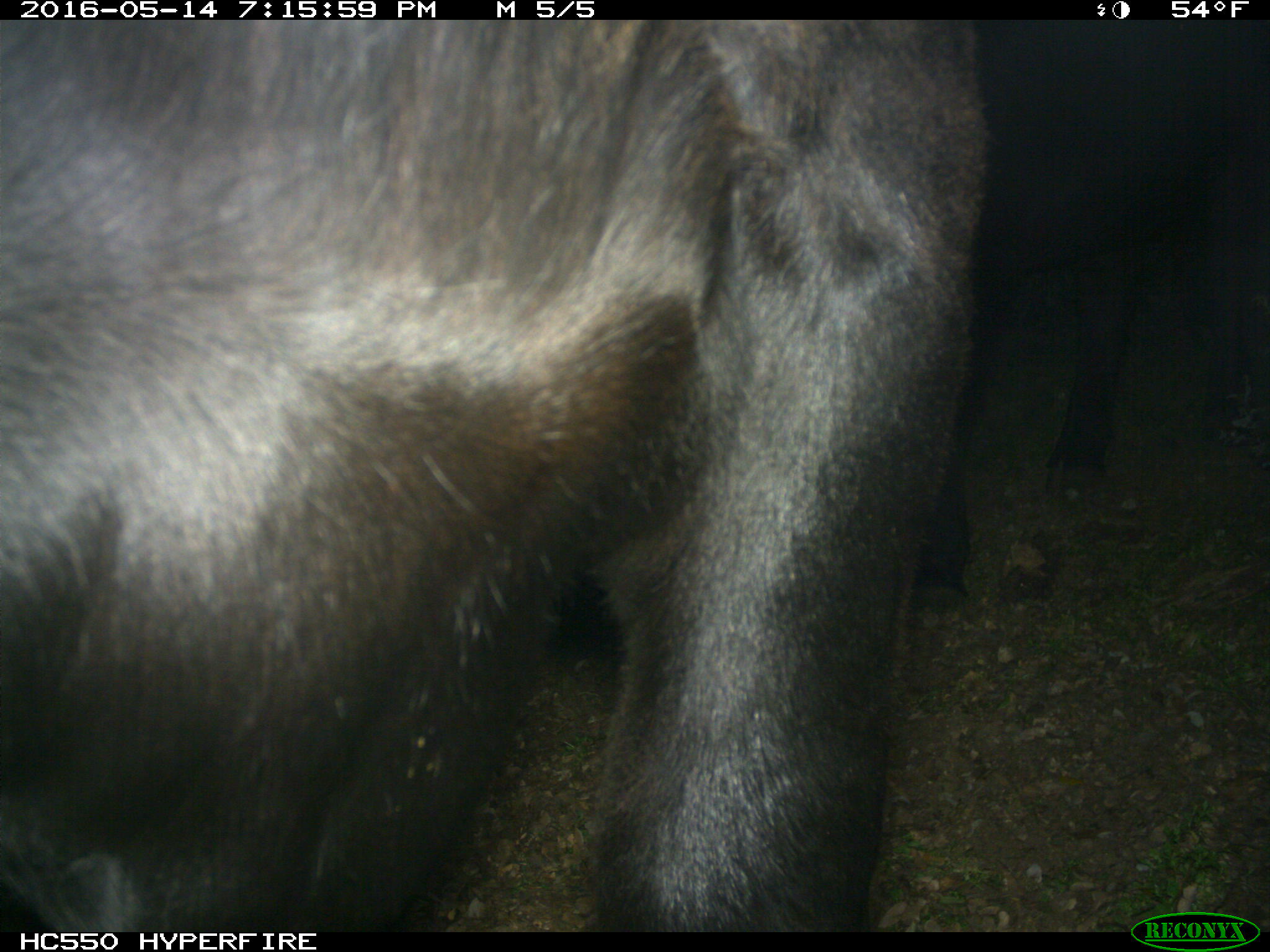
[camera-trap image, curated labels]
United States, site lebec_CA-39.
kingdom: Animalia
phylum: Chordata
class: Mammalia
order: Artiodactyla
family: Bovidae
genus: Bos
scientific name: Bos taurus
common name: domestic cow